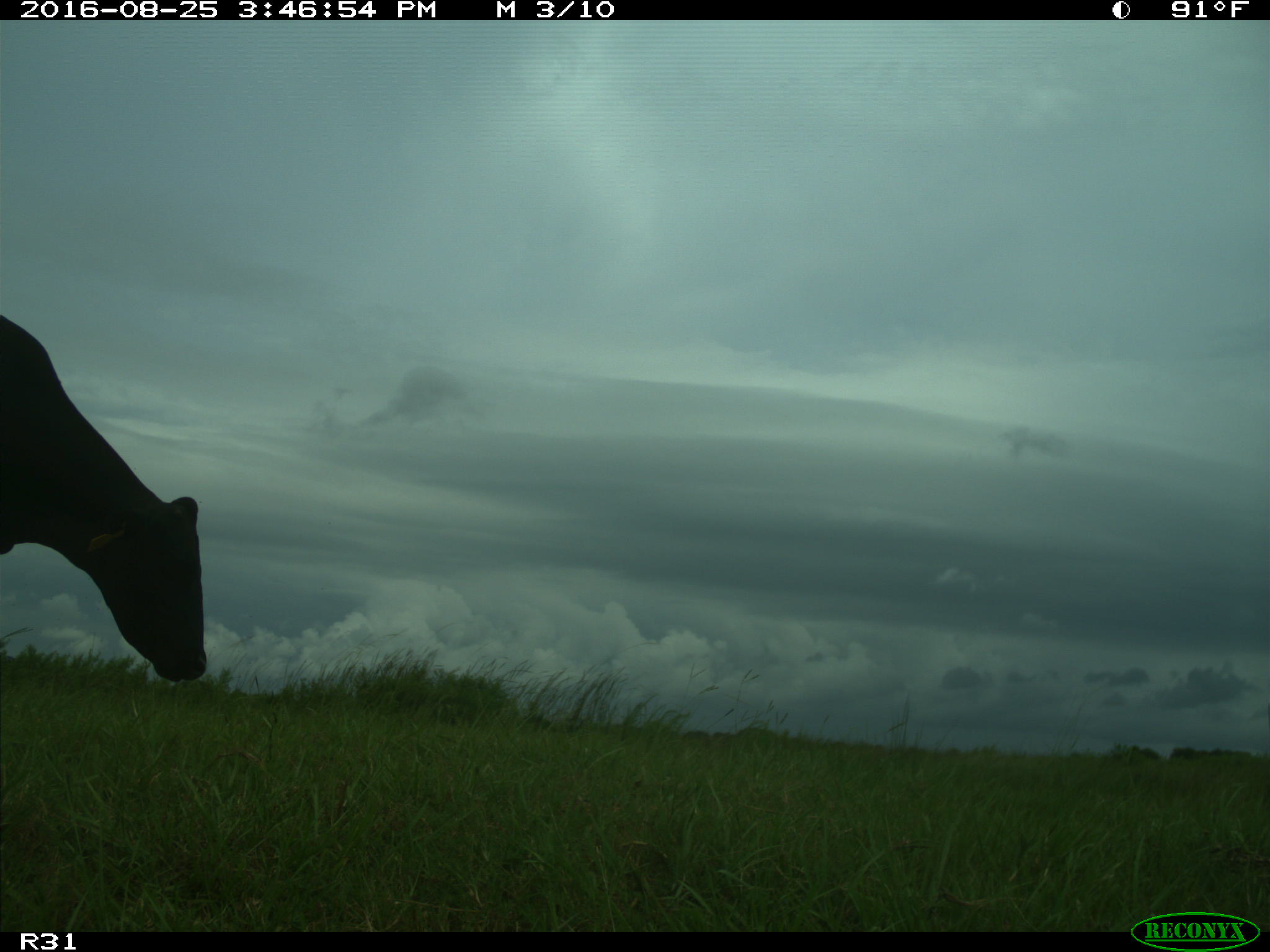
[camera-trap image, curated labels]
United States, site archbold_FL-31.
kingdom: Animalia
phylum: Chordata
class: Mammalia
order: Artiodactyla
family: Bovidae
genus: Bos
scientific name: Bos taurus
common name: domestic cow